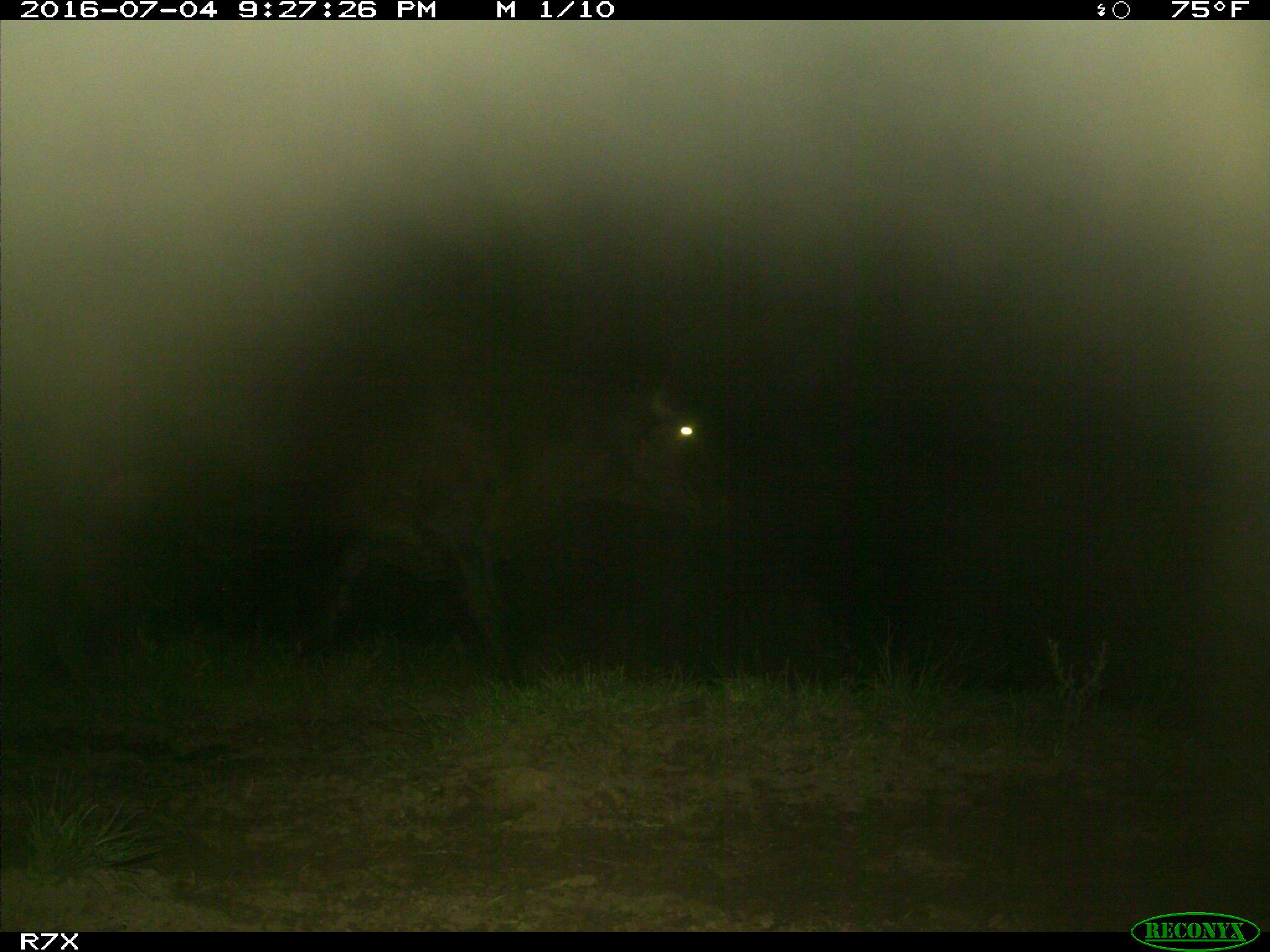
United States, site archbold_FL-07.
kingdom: Animalia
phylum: Chordata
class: Mammalia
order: Artiodactyla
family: Bovidae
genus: Bos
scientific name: Bos taurus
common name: domestic cow